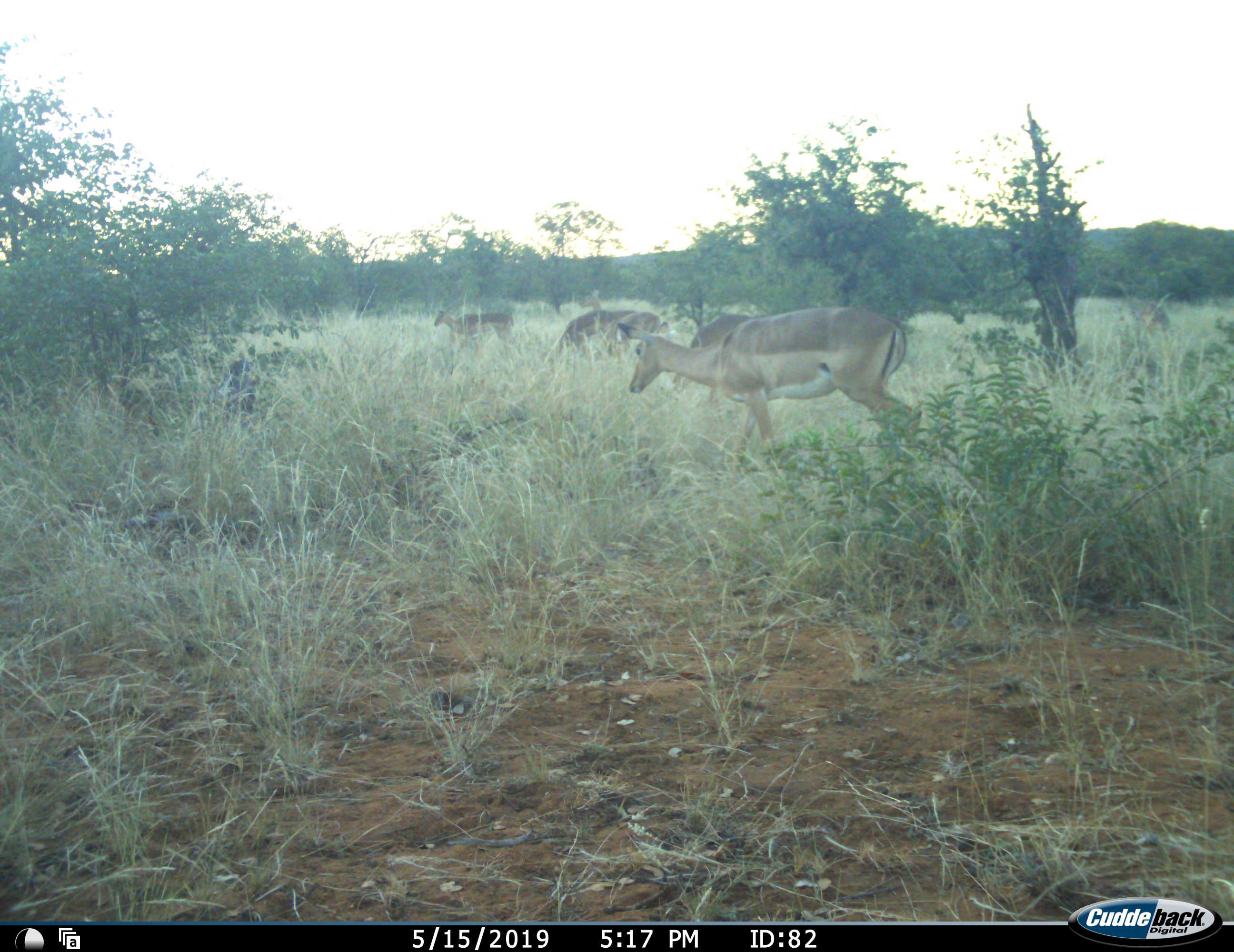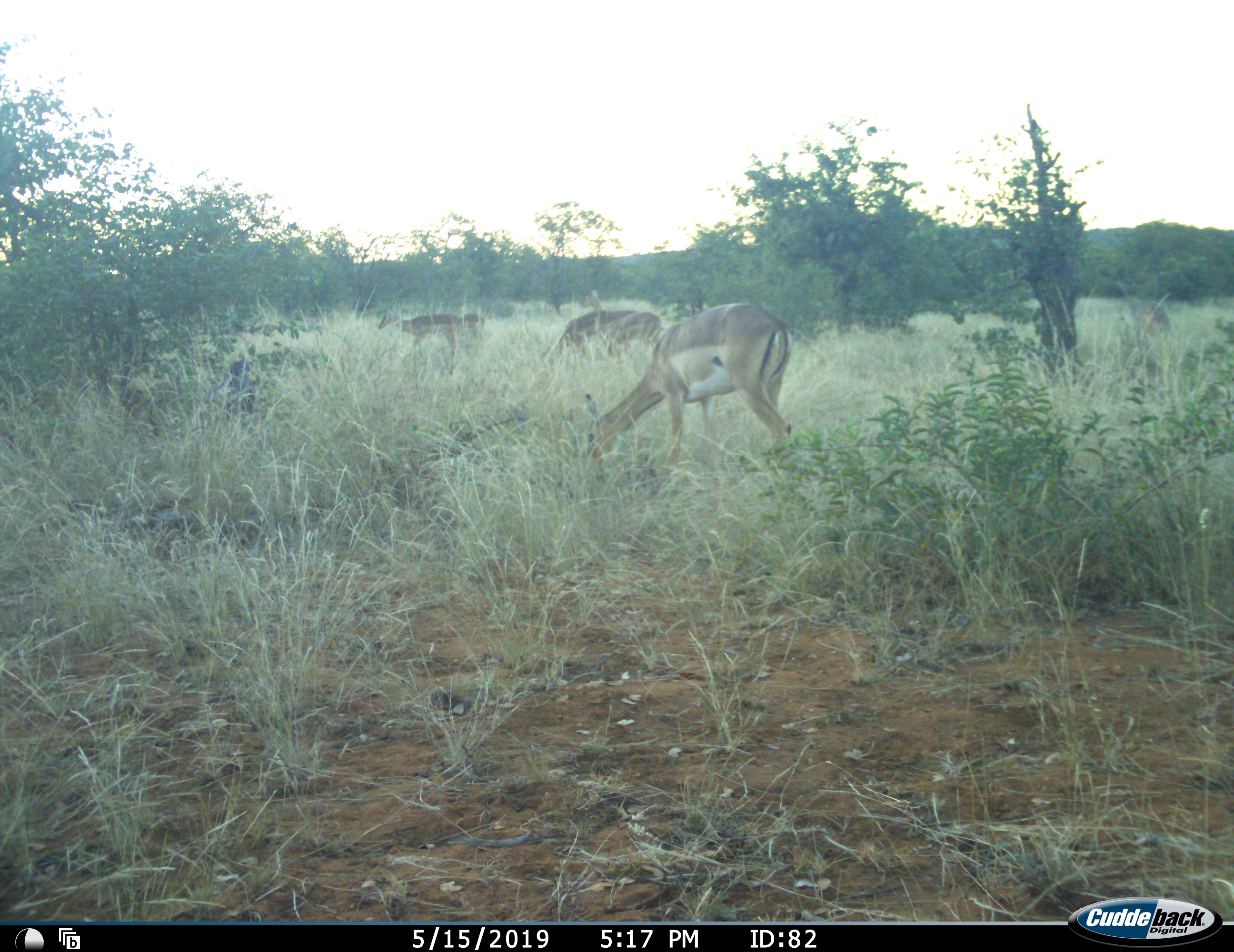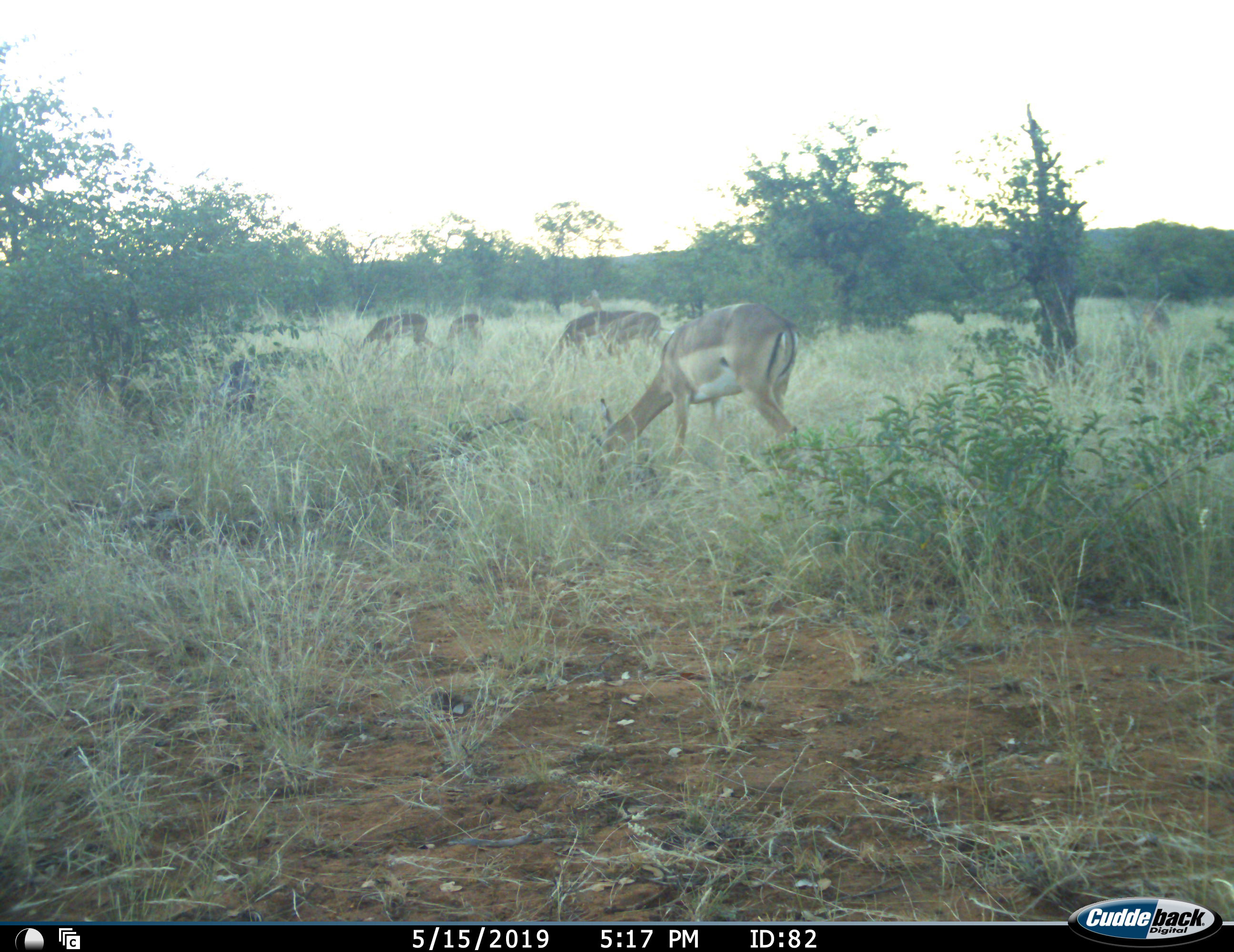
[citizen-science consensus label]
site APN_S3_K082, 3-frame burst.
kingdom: Animalia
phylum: Chordata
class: Mammalia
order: Artiodactyla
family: Bovidae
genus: Aepyceros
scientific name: Aepyceros melampus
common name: impala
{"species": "impala (Aepyceros melampus)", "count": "4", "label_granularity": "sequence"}